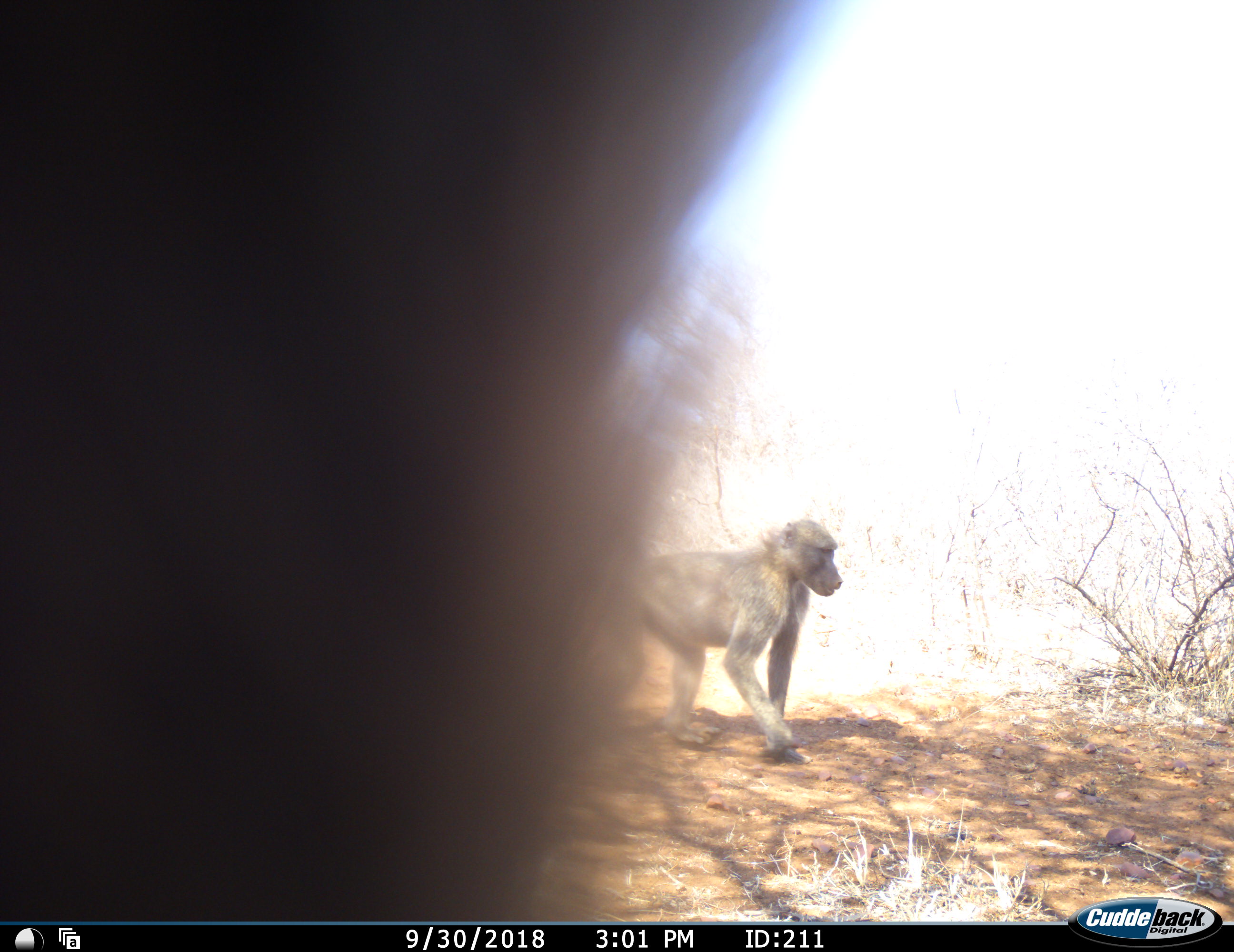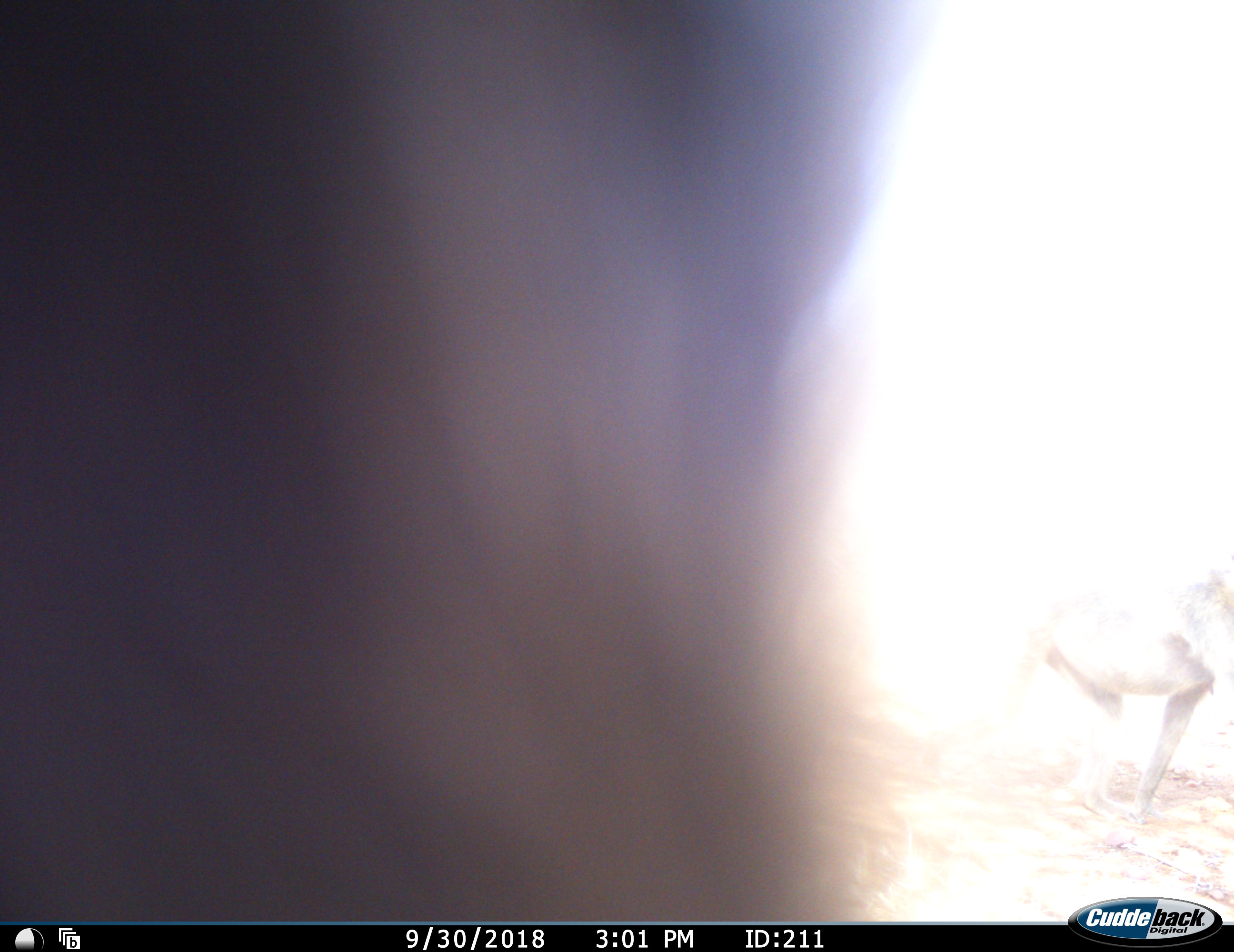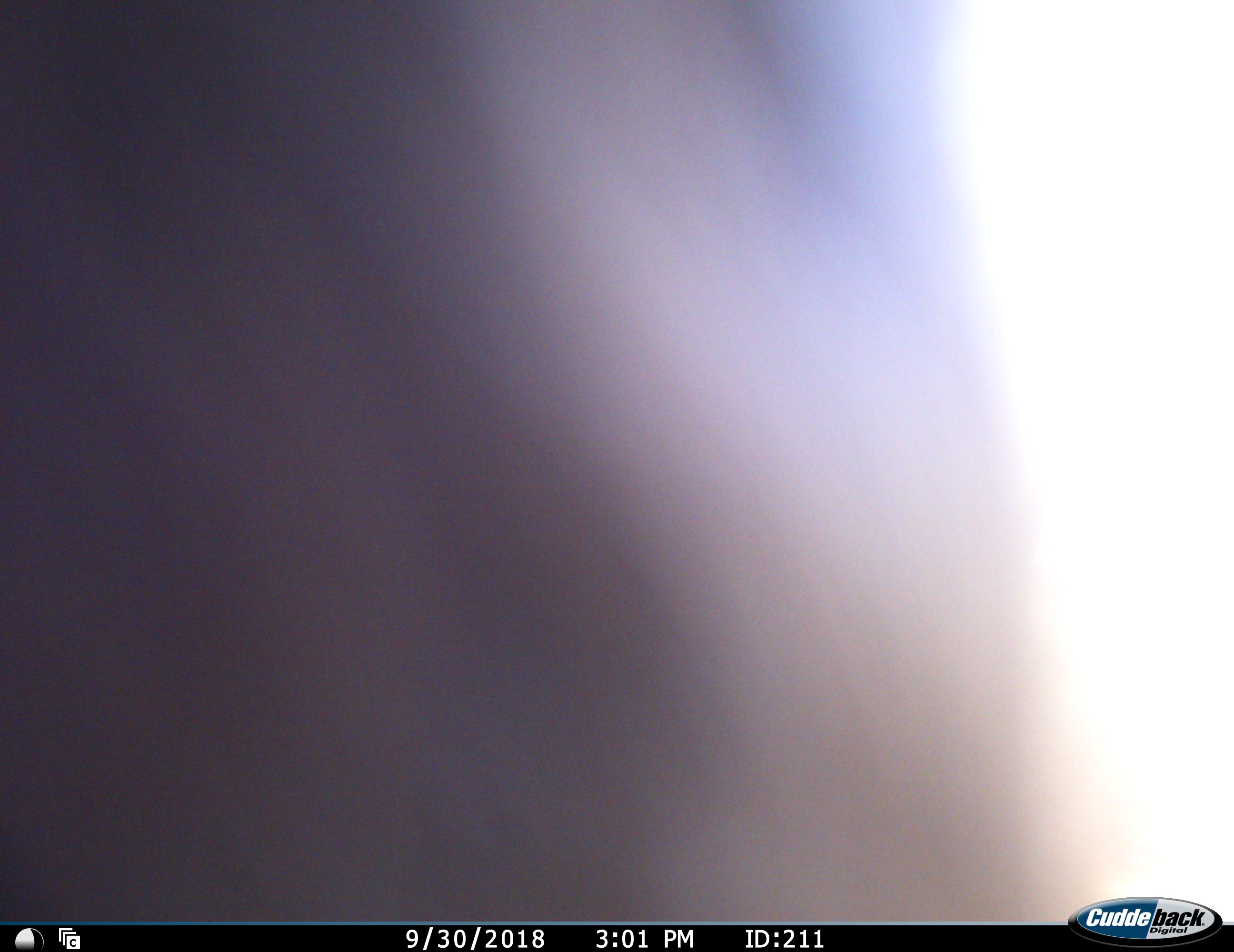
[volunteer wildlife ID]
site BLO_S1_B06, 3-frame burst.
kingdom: Animalia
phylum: Chordata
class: Mammalia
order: Primates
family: Cercopithecidae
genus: Papio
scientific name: Papio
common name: baboon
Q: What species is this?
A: Baboon (Papio).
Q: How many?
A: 2.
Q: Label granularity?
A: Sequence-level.